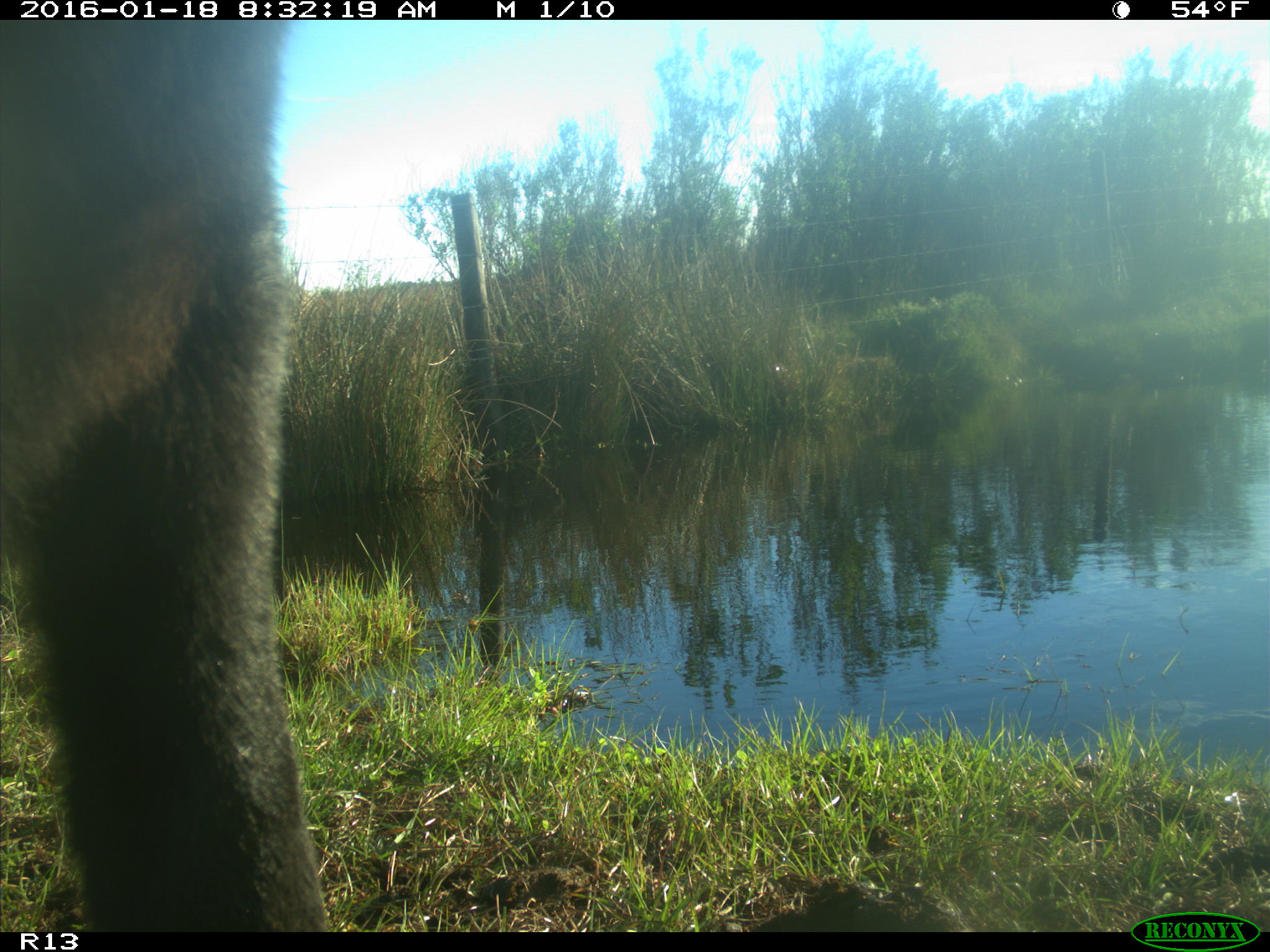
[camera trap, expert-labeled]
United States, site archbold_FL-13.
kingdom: Animalia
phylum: Chordata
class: Mammalia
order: Artiodactyla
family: Bovidae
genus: Bos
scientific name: Bos taurus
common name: domestic cow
Bos taurus (domestic cow).